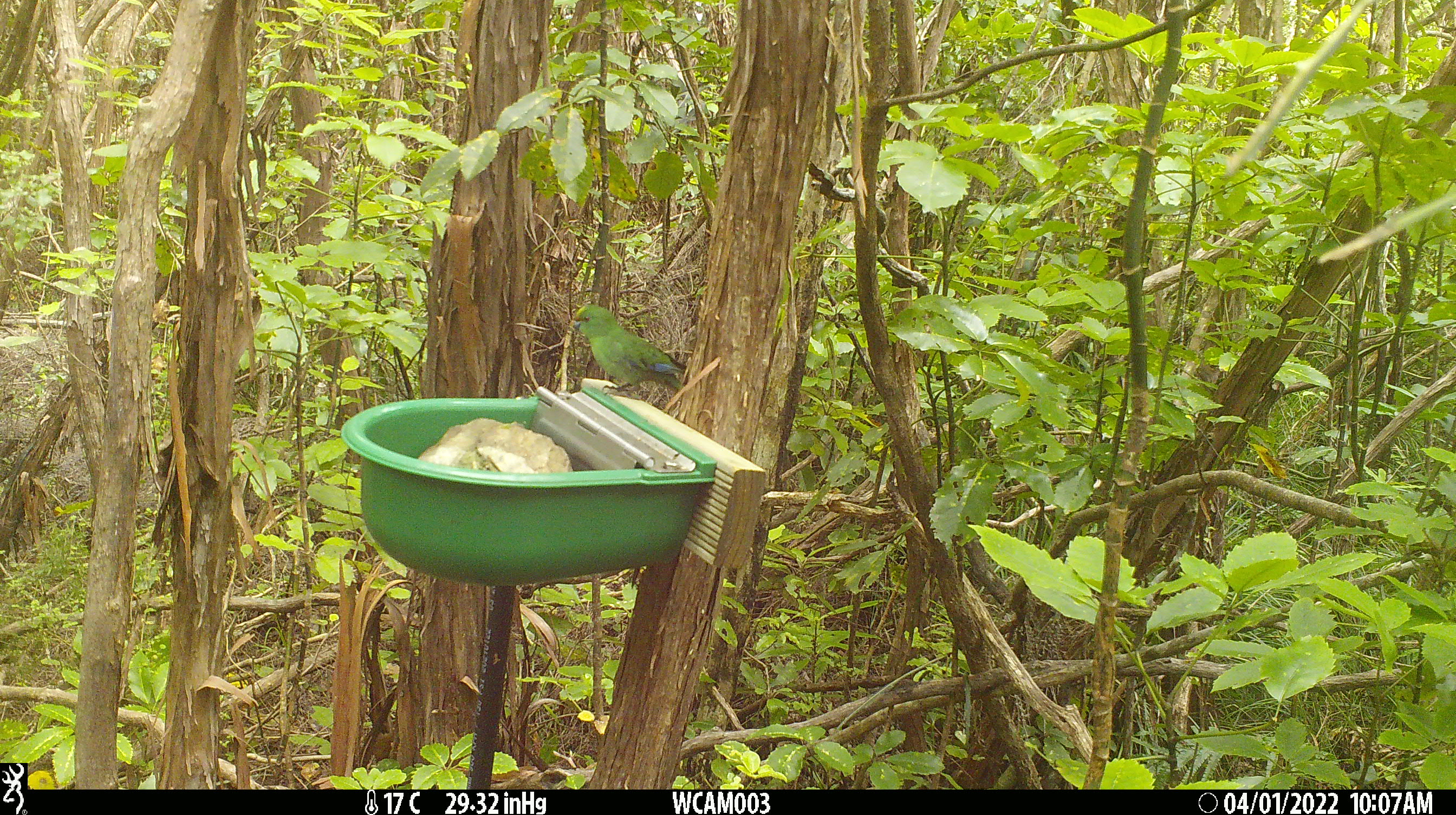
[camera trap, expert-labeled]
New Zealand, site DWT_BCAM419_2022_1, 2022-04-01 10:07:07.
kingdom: Animalia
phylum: Chordata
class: Aves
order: Psittaciformes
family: Psittaculidae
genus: Cyanoramphus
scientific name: Cyanoramphus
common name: parakeet